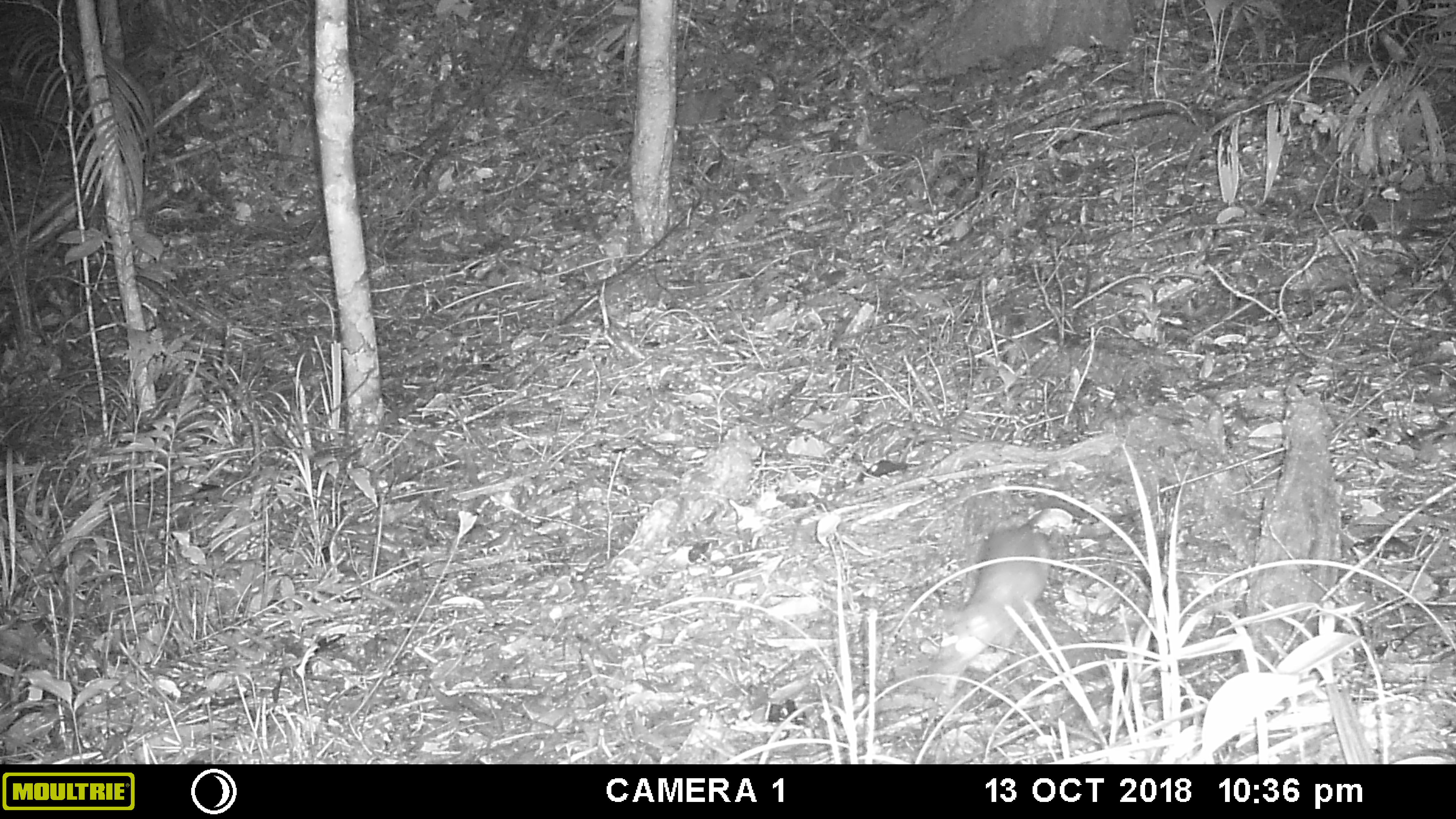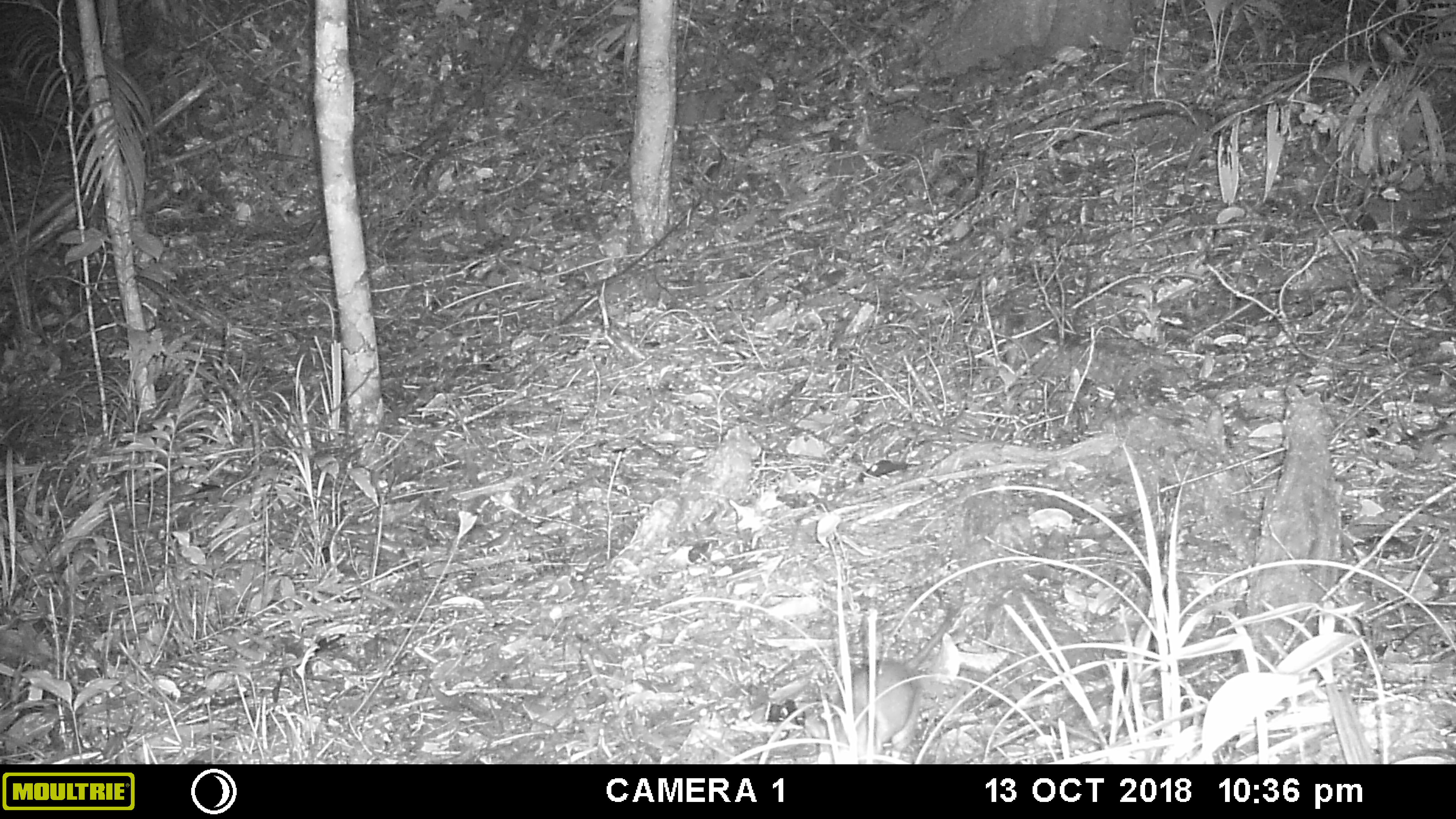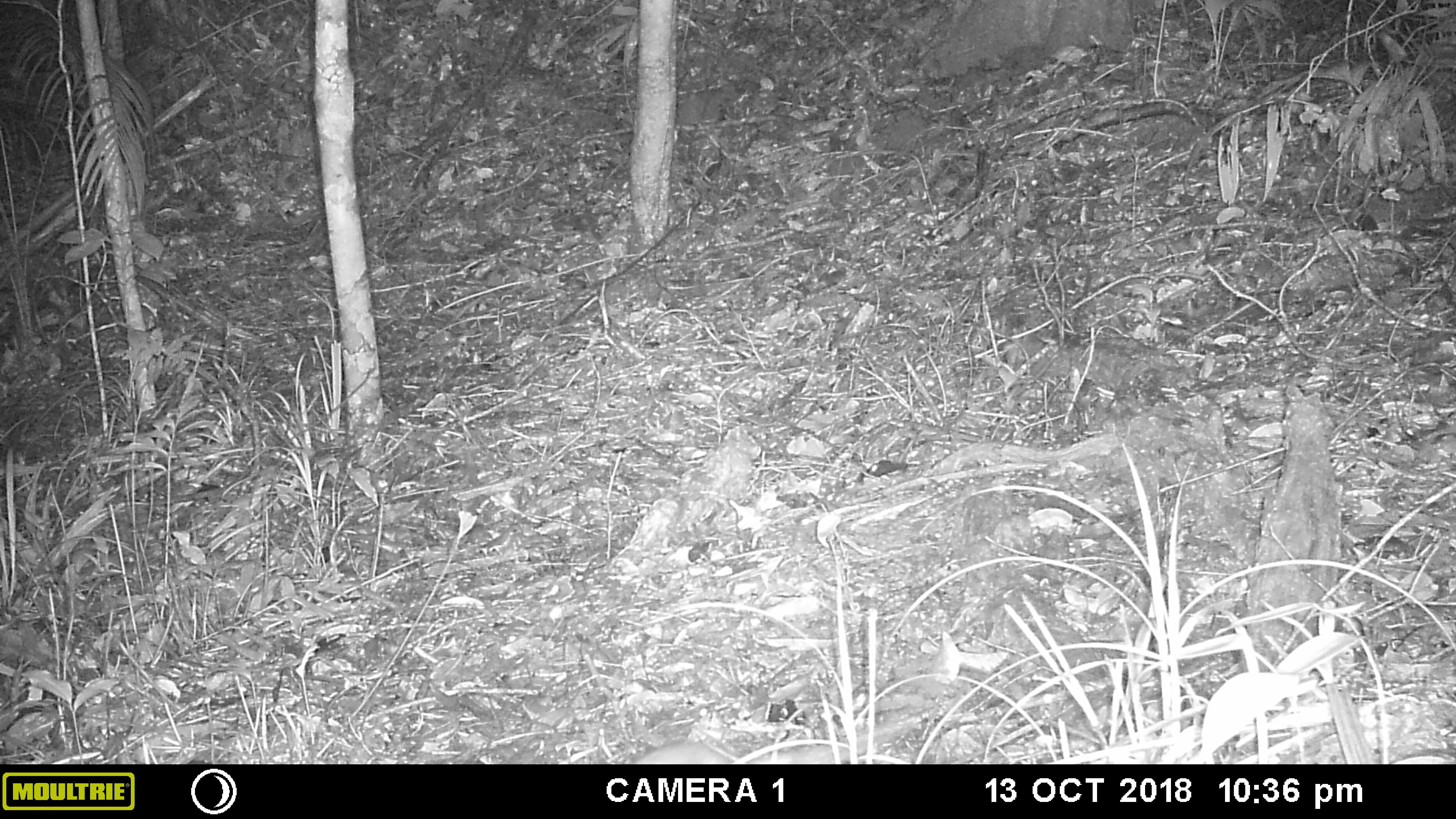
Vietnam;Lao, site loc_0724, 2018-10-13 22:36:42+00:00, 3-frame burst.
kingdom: Animalia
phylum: Chordata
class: Mammalia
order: Rodentia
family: Muridae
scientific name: Muridae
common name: old-world mice and rats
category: unidentified murid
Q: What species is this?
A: Unidentified murid (old-world mice and rats) (Muridae).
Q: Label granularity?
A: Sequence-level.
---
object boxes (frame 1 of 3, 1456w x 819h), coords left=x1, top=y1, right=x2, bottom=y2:
unidentified murid: left=926, top=506, right=1071, bottom=679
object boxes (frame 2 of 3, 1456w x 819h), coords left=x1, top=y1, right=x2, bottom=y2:
unidentified murid: left=803, top=598, right=958, bottom=763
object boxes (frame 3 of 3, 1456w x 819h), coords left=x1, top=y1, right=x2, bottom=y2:
unidentified murid: left=628, top=710, right=914, bottom=762